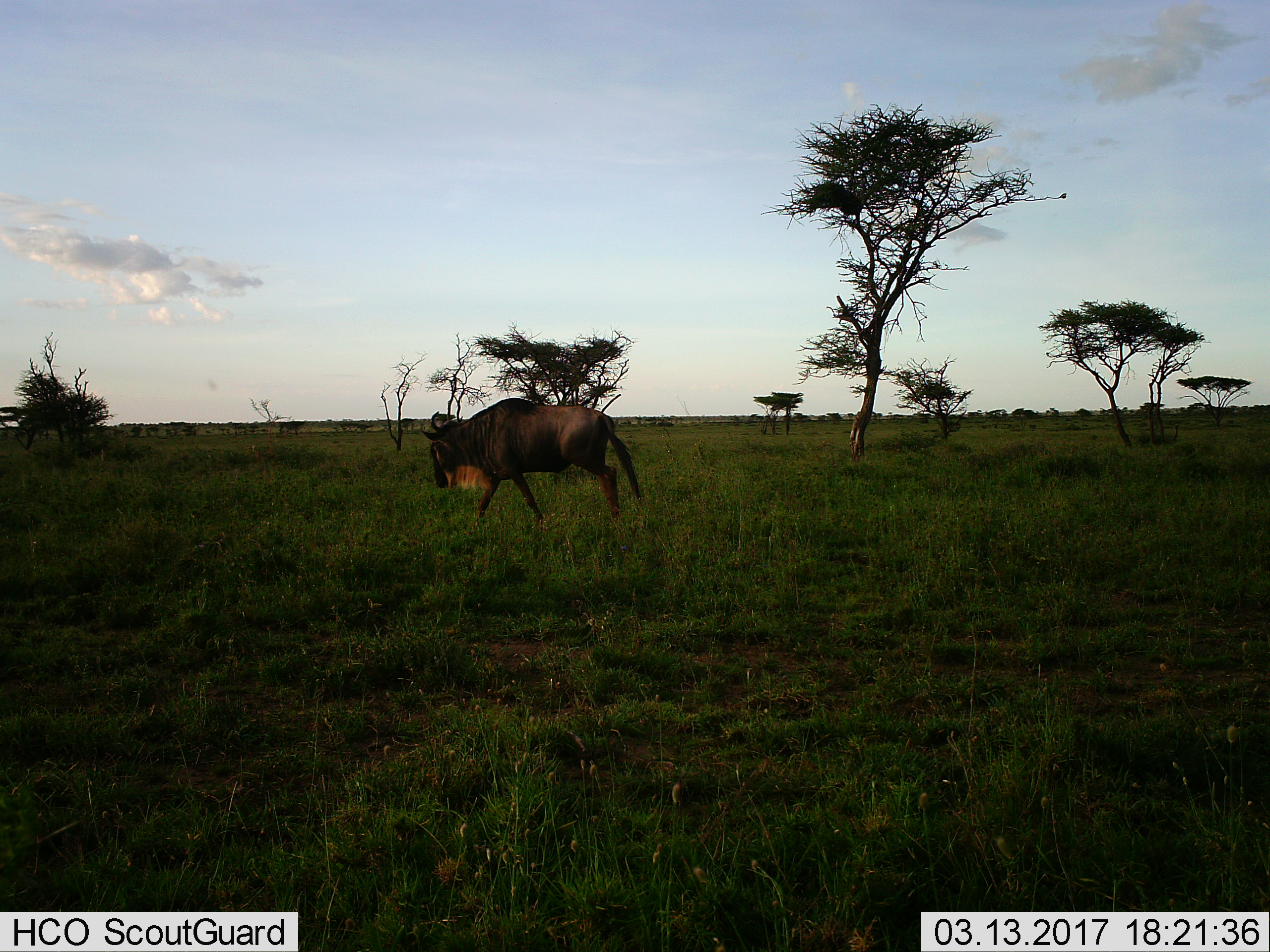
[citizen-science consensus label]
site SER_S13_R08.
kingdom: Animalia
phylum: Chordata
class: Mammalia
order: Artiodactyla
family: Bovidae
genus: Connochaetes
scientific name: Connochaetes taurinus taurinus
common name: blue wildebeest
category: wildebeestblue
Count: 1.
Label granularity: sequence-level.